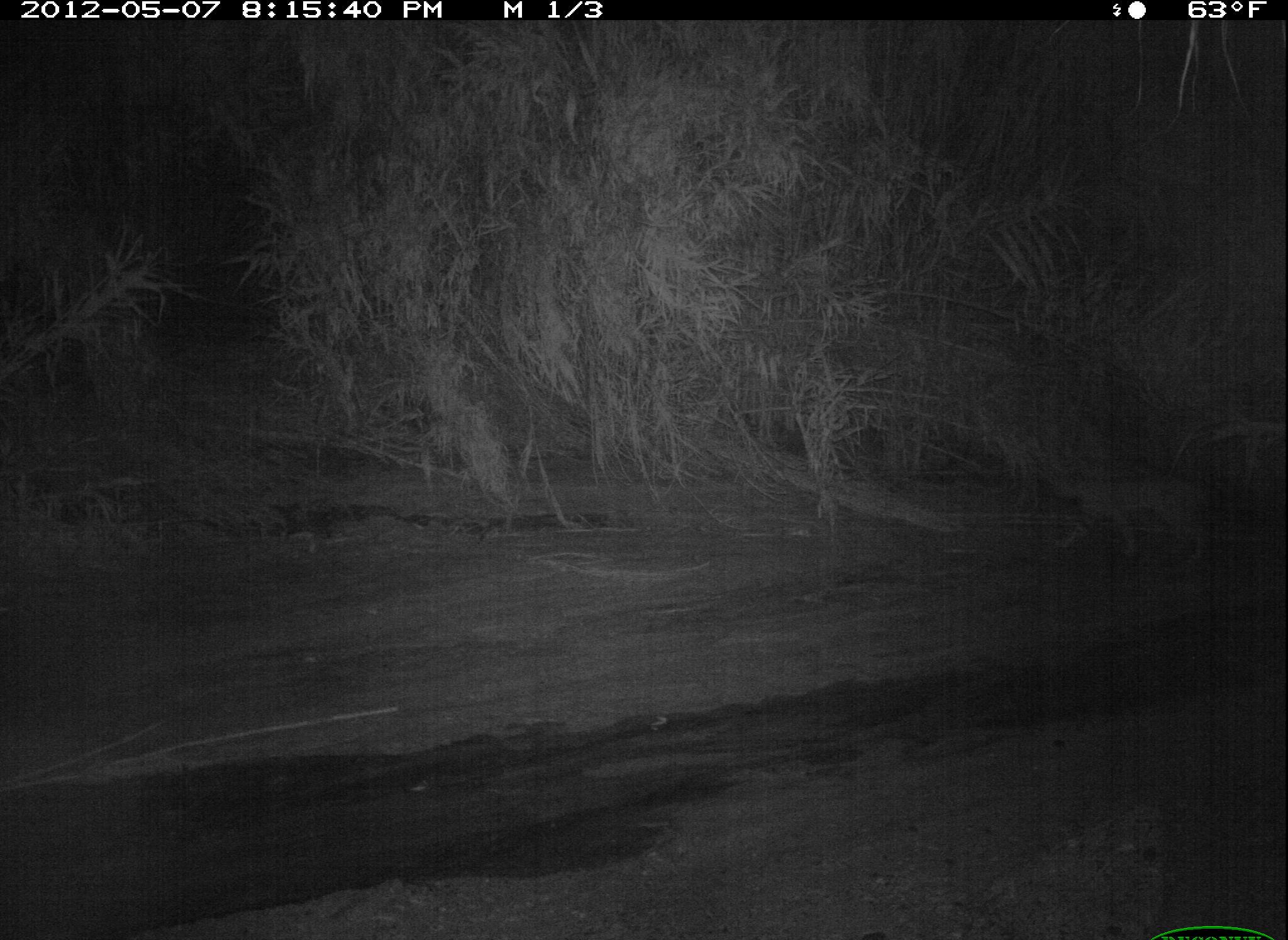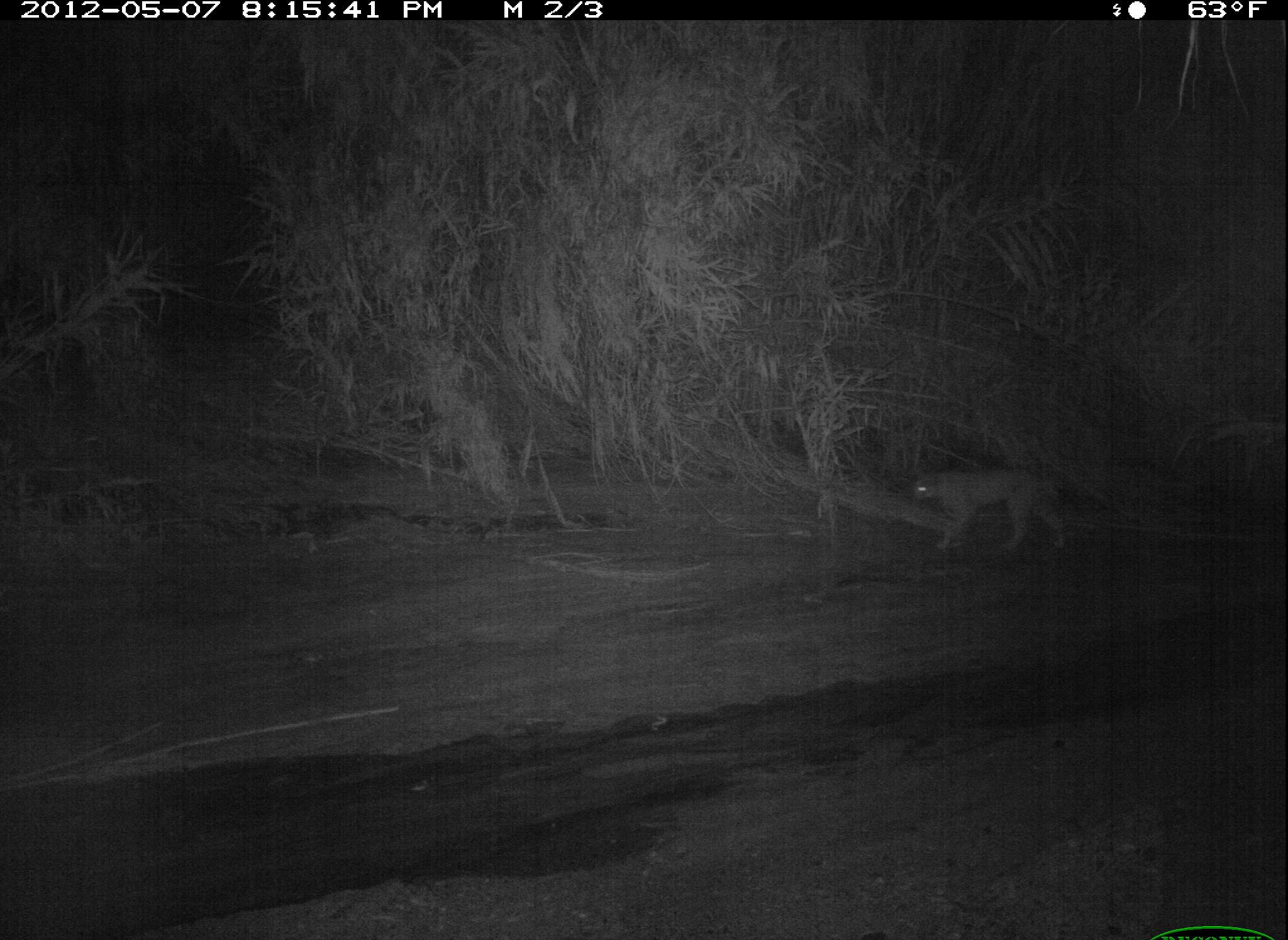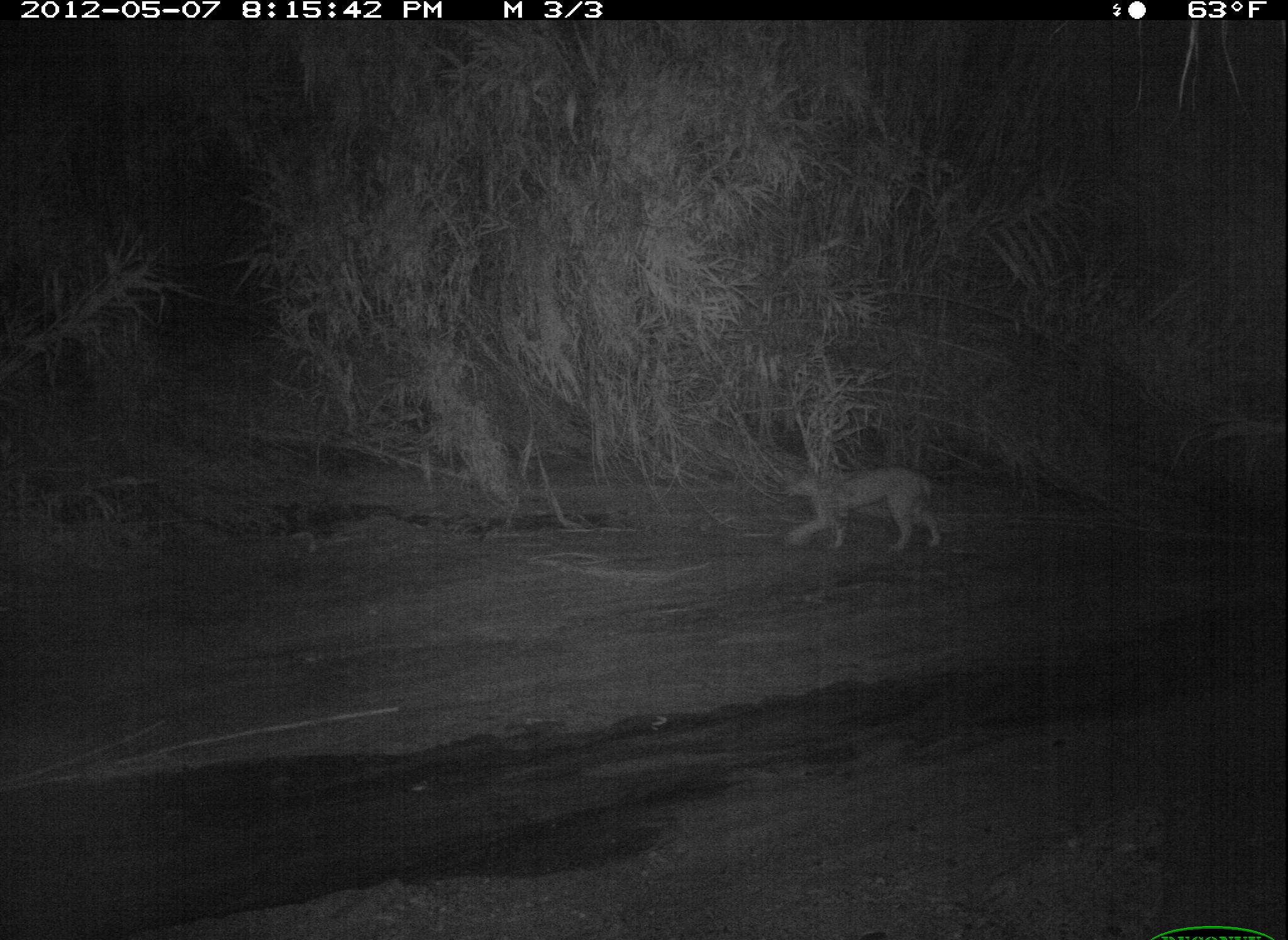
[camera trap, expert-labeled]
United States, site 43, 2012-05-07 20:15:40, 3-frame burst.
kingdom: Animalia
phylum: Chordata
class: Mammalia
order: Carnivora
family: Felidae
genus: Lynx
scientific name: Lynx rufus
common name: bobcat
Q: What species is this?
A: Bobcat (Lynx rufus).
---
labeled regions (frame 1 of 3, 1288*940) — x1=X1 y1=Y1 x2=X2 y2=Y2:
bobcat: x1=987 y1=435 x2=1240 y2=581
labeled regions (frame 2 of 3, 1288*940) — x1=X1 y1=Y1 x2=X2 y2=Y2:
bobcat: x1=895 y1=441 x2=1090 y2=569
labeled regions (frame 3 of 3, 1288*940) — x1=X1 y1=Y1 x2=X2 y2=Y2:
bobcat: x1=774 y1=448 x2=958 y2=570